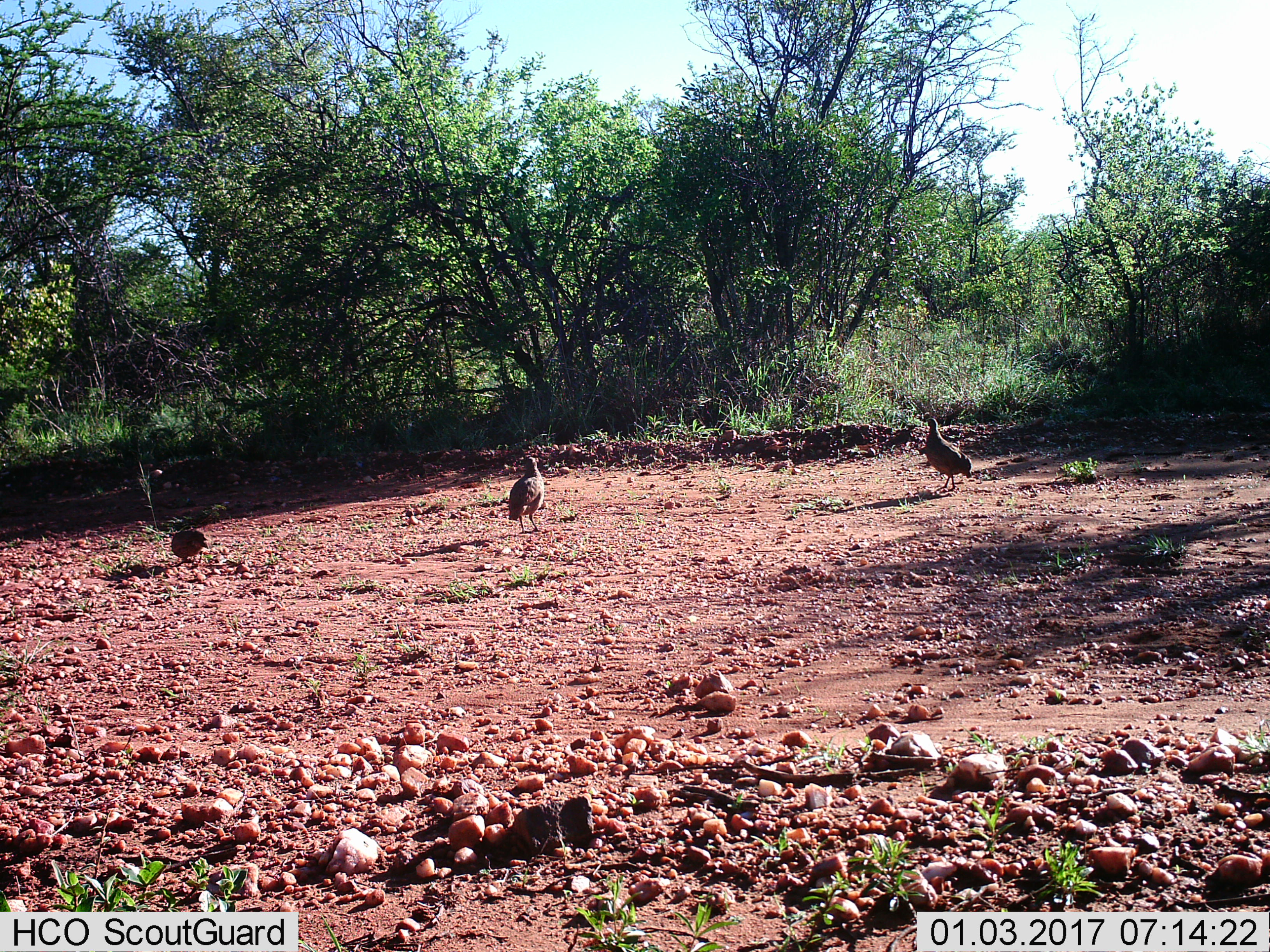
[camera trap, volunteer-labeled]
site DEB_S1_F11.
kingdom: Animalia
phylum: Chordata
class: Aves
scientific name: Aves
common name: bird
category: birdother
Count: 3.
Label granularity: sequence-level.